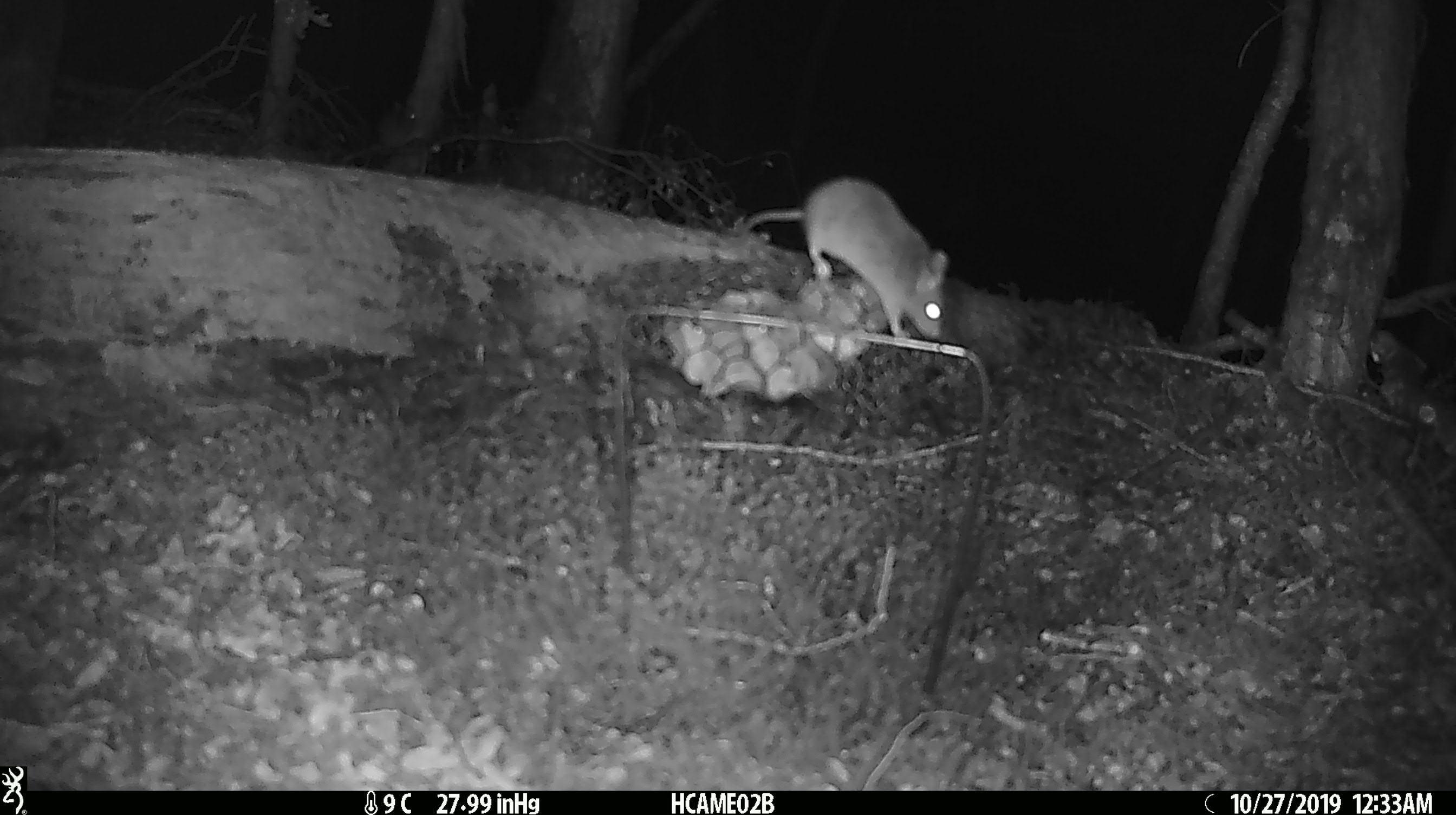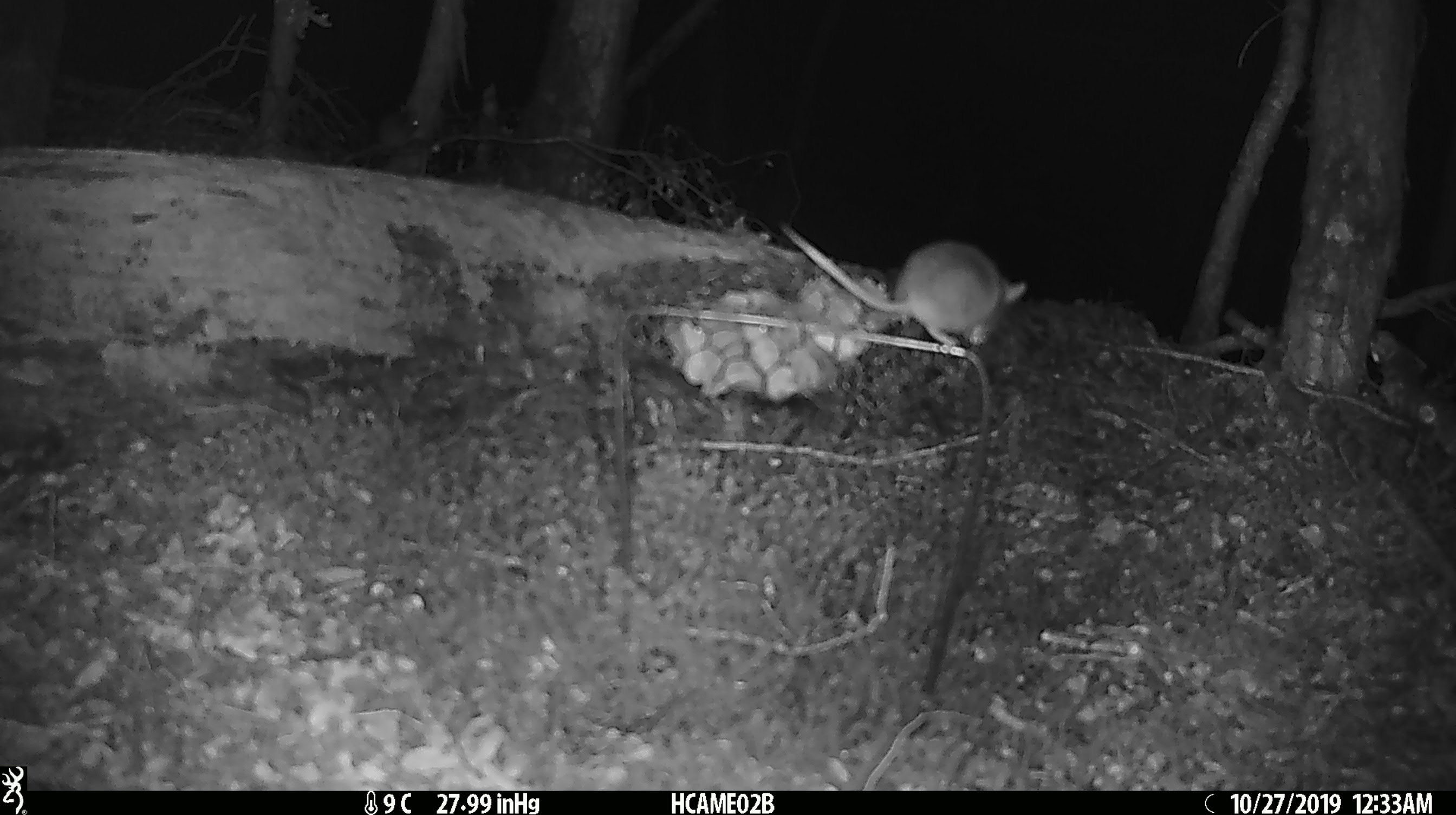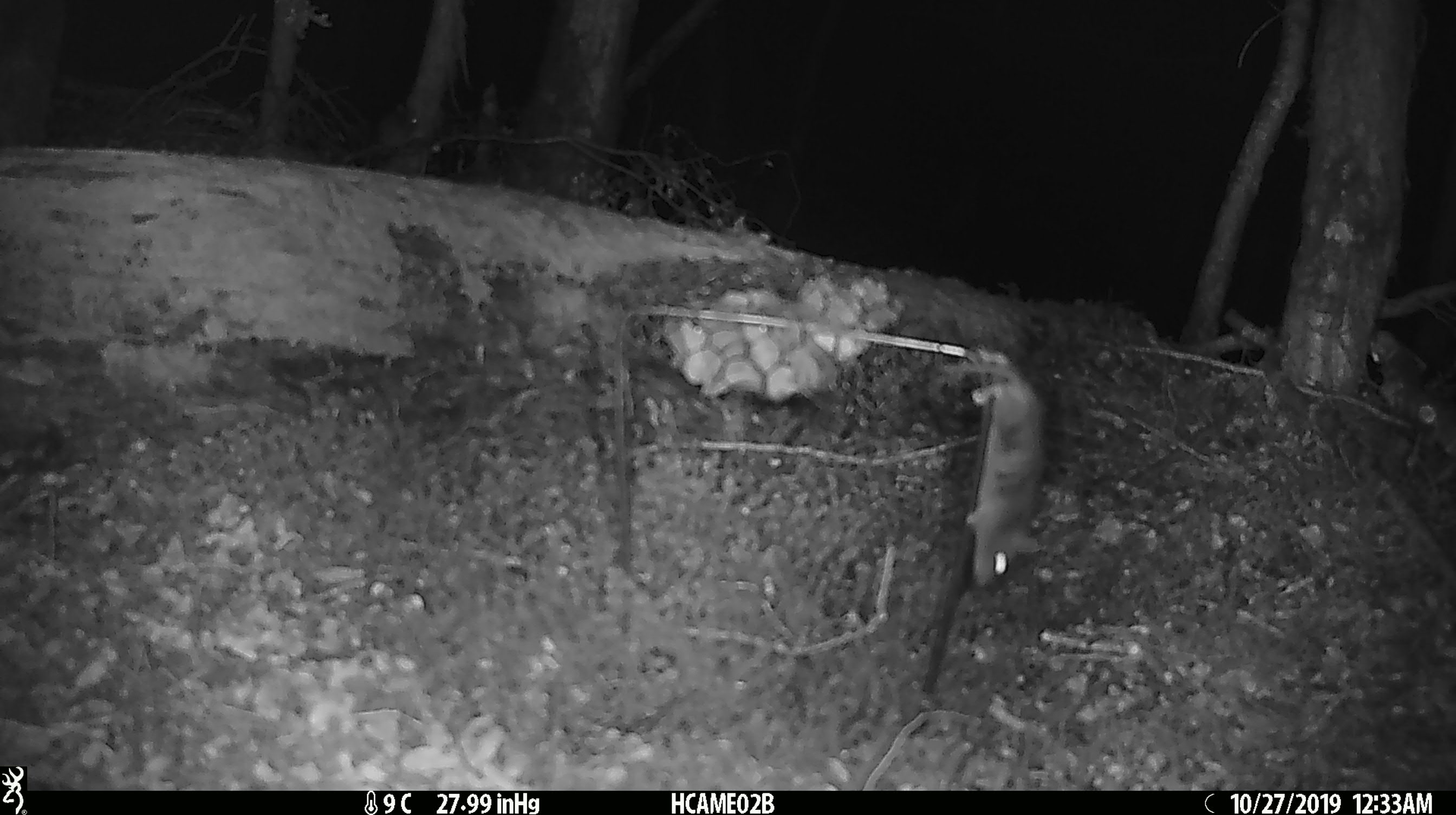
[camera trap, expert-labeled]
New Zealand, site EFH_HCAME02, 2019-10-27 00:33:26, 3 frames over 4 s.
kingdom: Animalia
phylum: Chordata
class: Mammalia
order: Rodentia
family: Muridae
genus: Mus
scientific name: Mus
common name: mouse